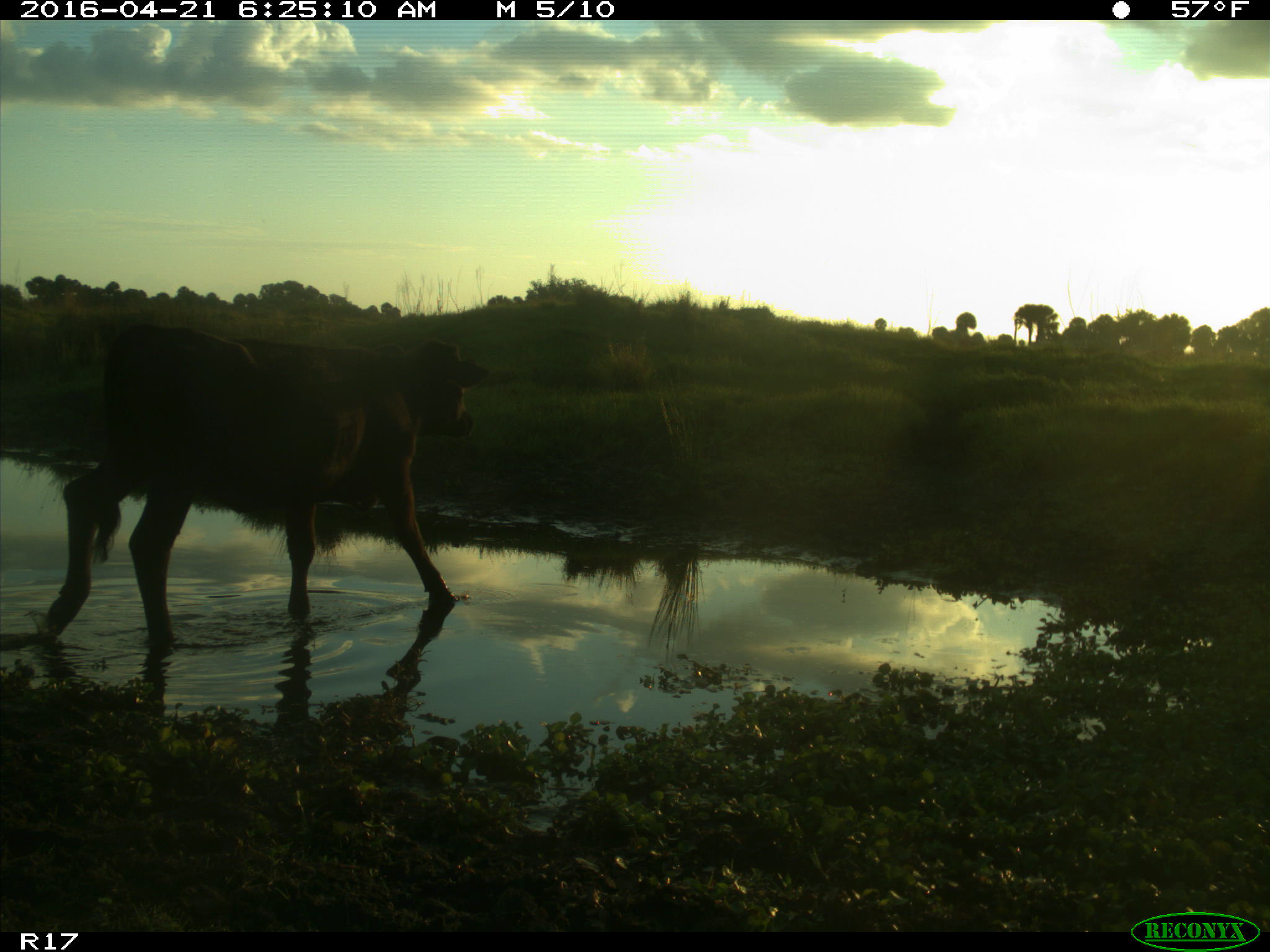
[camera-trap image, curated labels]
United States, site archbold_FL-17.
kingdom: Animalia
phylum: Chordata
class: Mammalia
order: Artiodactyla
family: Bovidae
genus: Bos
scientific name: Bos taurus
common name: domestic cow